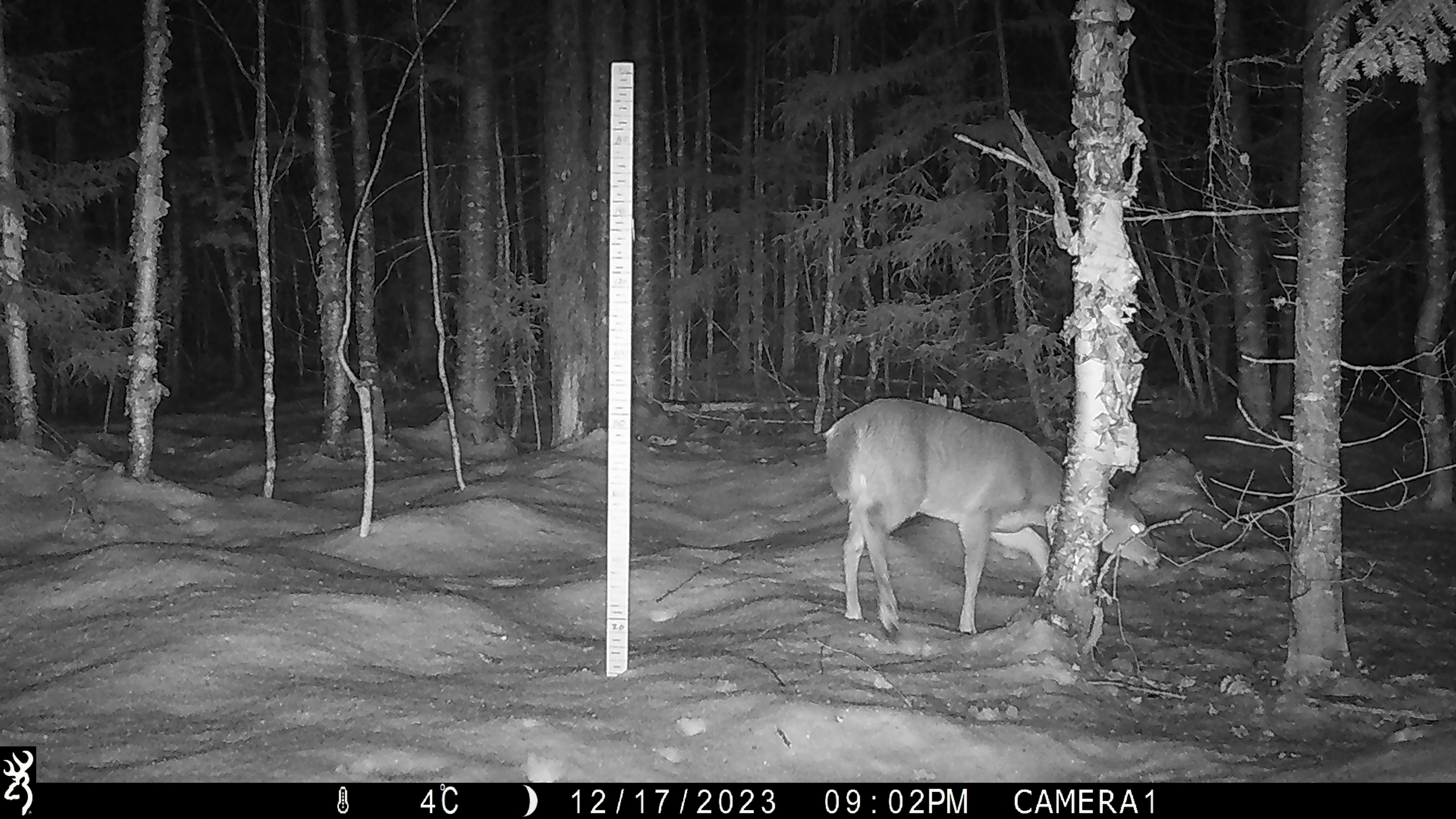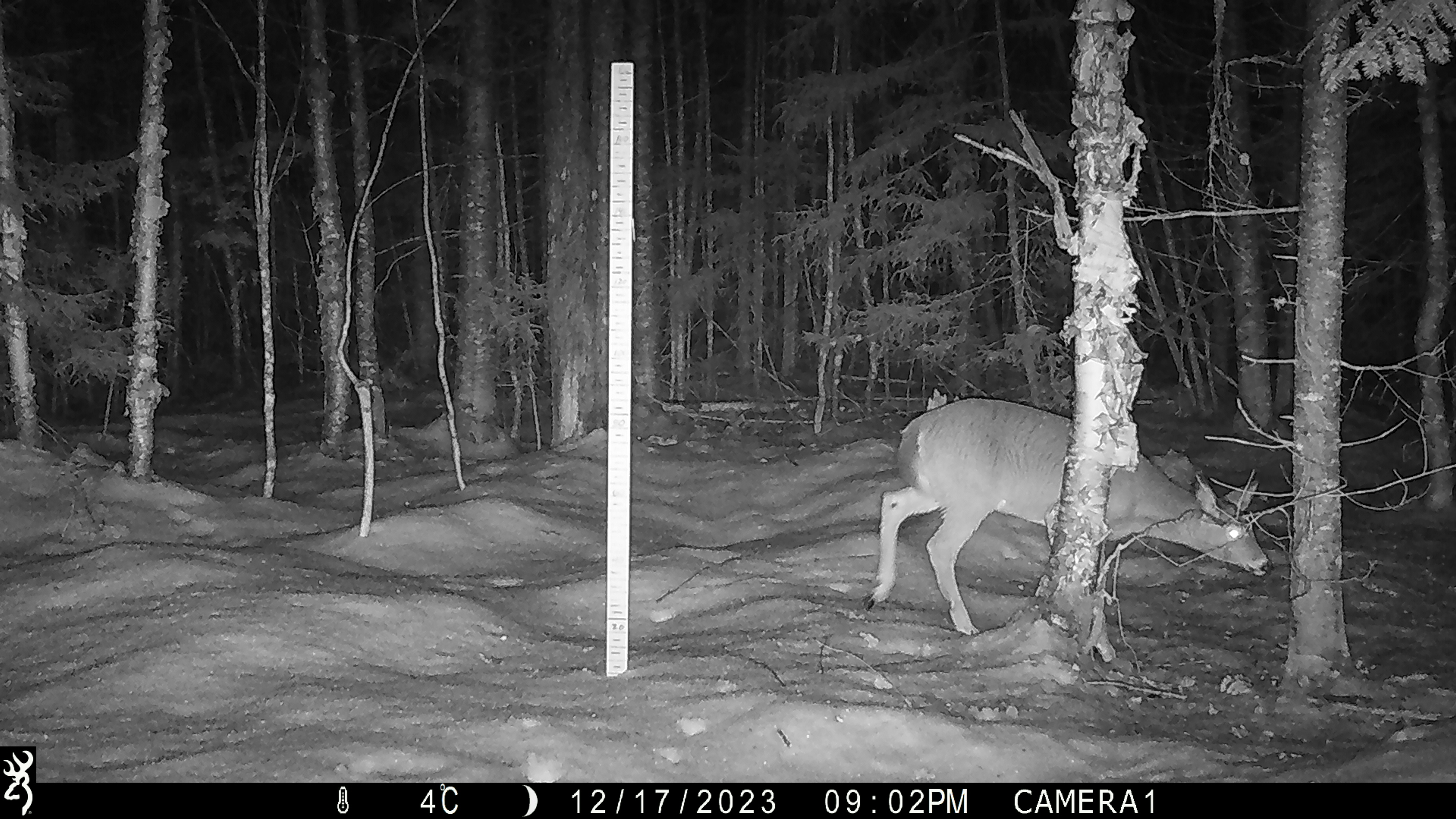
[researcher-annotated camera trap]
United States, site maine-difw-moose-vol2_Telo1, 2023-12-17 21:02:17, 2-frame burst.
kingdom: Animalia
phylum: Chordata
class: Mammalia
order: Artiodactyla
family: Cervidae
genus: Odocoileus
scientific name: Odocoileus virginianus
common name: white-tailed deer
White-tailed deer (Odocoileus virginianus).